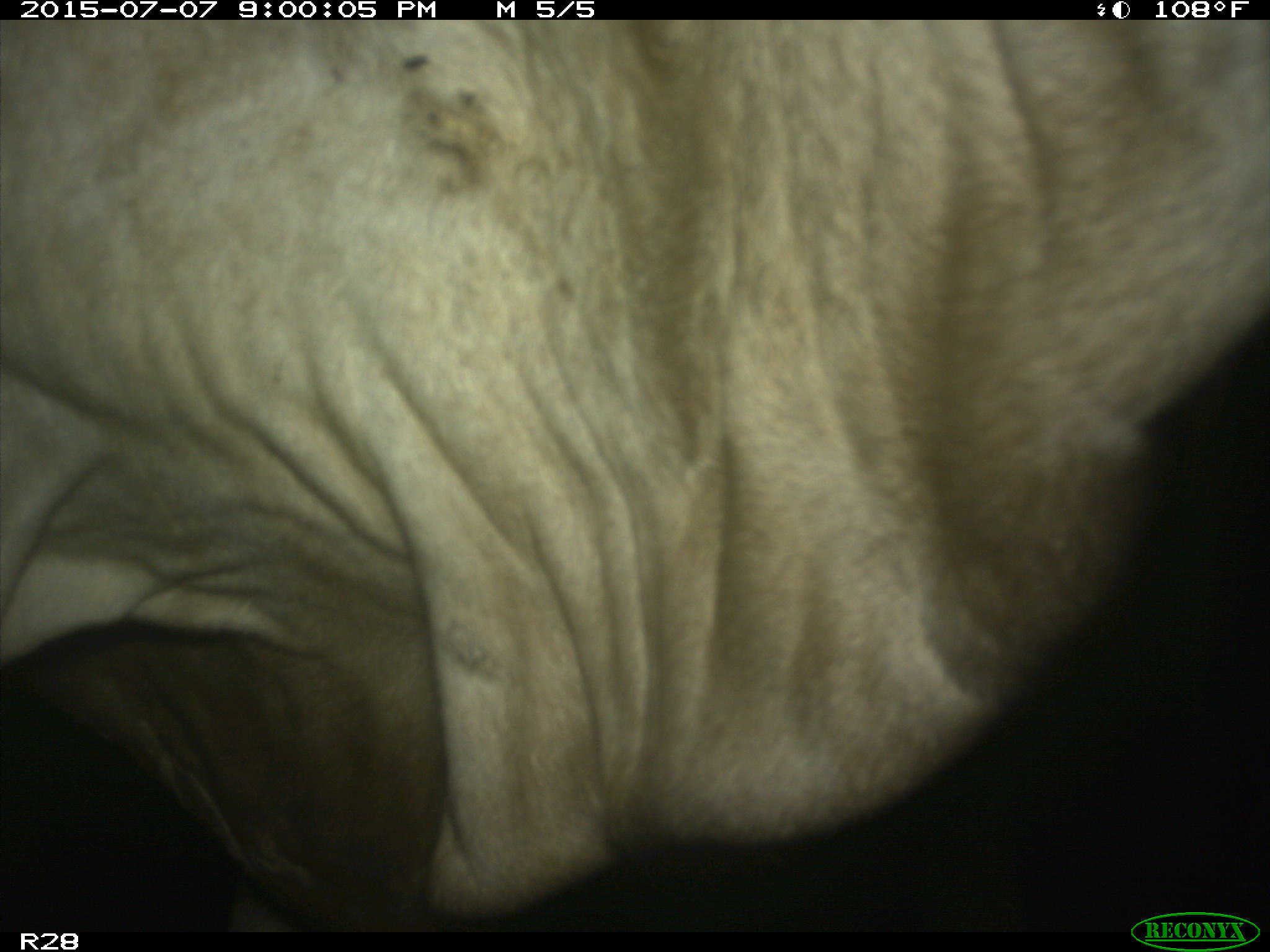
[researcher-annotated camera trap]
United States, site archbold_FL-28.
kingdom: Animalia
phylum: Chordata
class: Mammalia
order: Artiodactyla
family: Bovidae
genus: Bos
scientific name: Bos taurus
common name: domestic cow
Bos taurus (domestic cow).